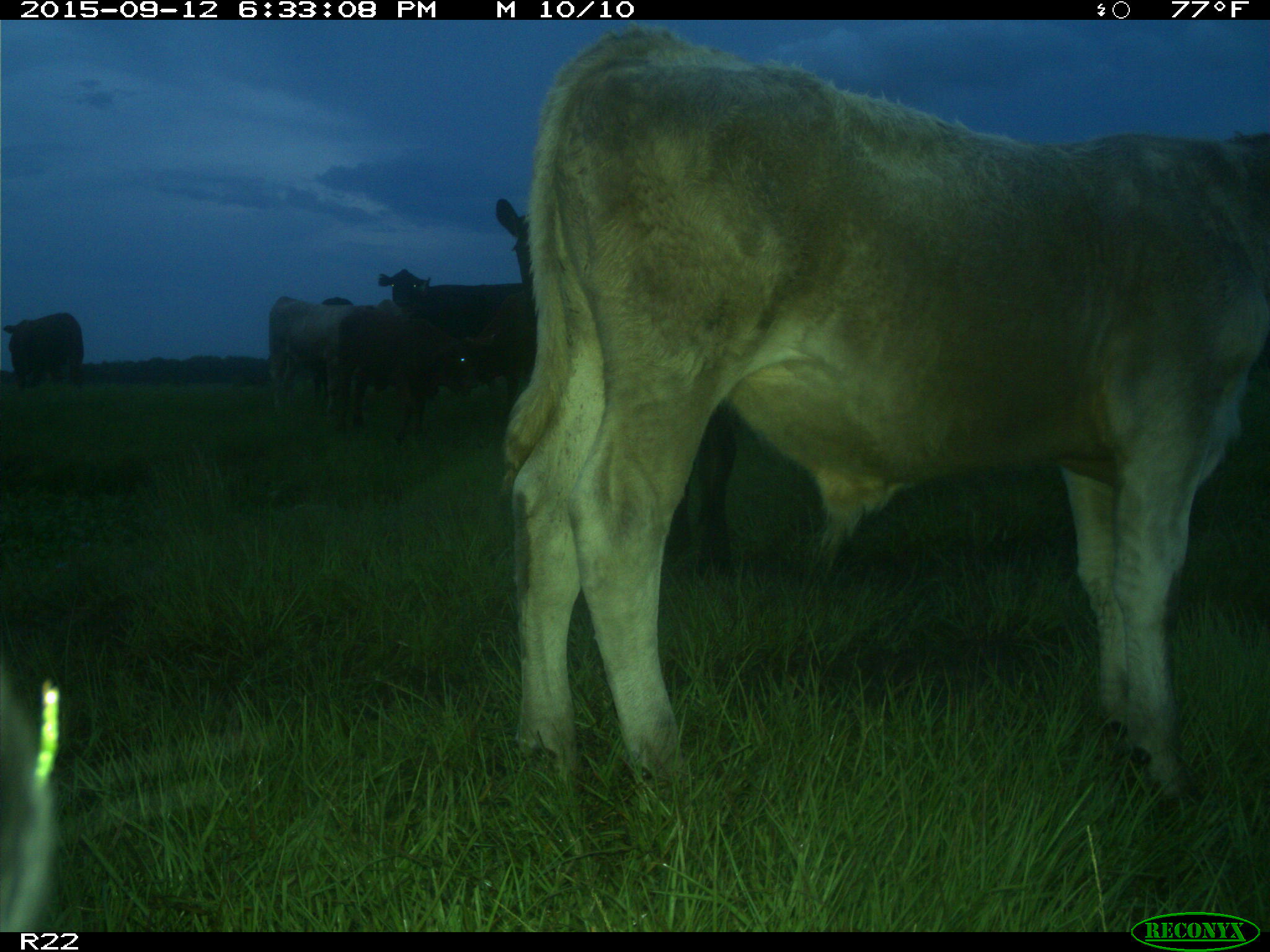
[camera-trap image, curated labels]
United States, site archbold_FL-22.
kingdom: Animalia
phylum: Chordata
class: Mammalia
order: Artiodactyla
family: Bovidae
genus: Bos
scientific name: Bos taurus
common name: domestic cow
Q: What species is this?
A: Bos taurus (domestic cow).